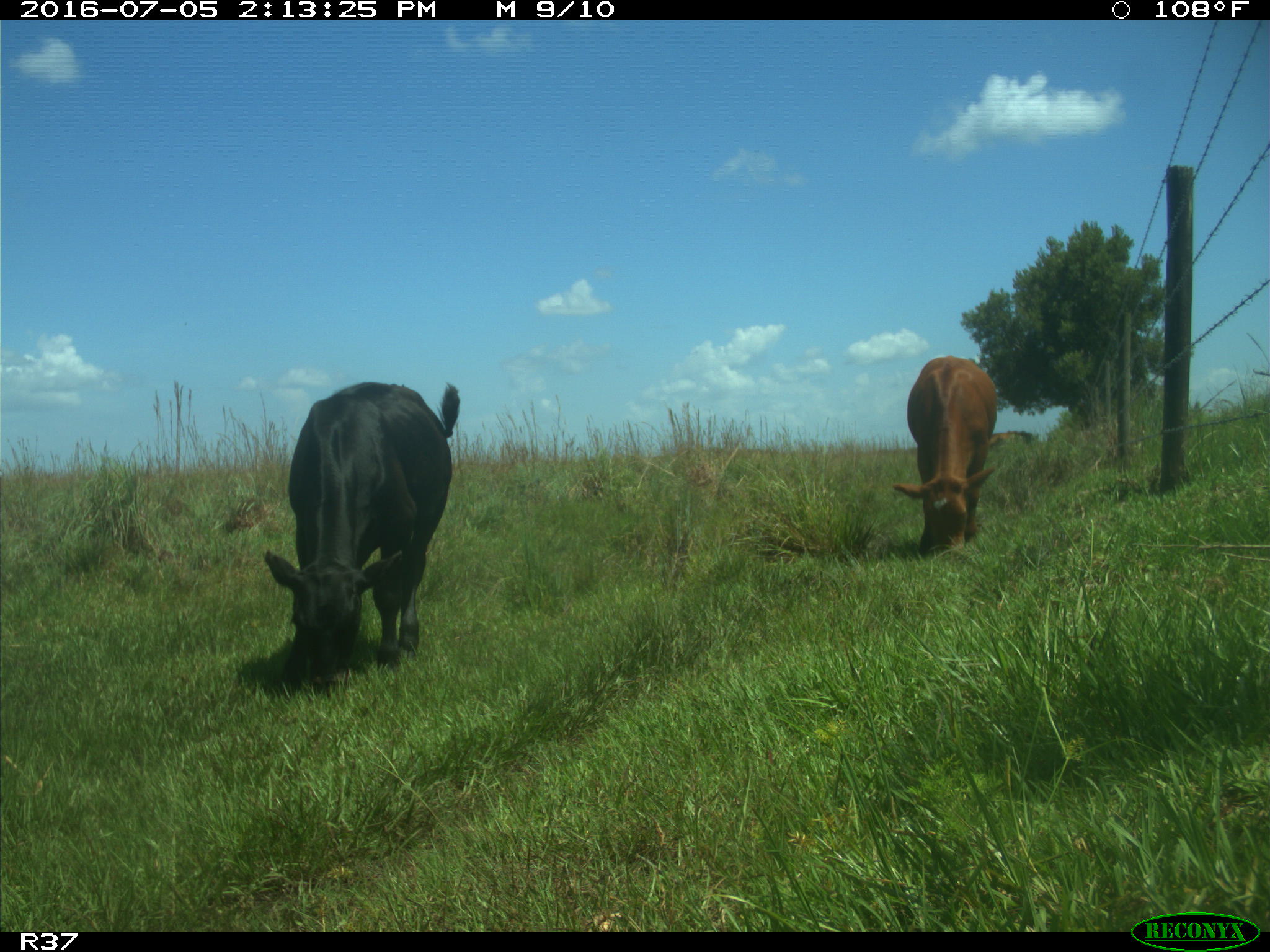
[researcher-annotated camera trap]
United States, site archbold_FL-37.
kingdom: Animalia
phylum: Chordata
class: Mammalia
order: Artiodactyla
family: Bovidae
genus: Bos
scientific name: Bos taurus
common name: domestic cow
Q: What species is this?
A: Bos taurus (domestic cow).